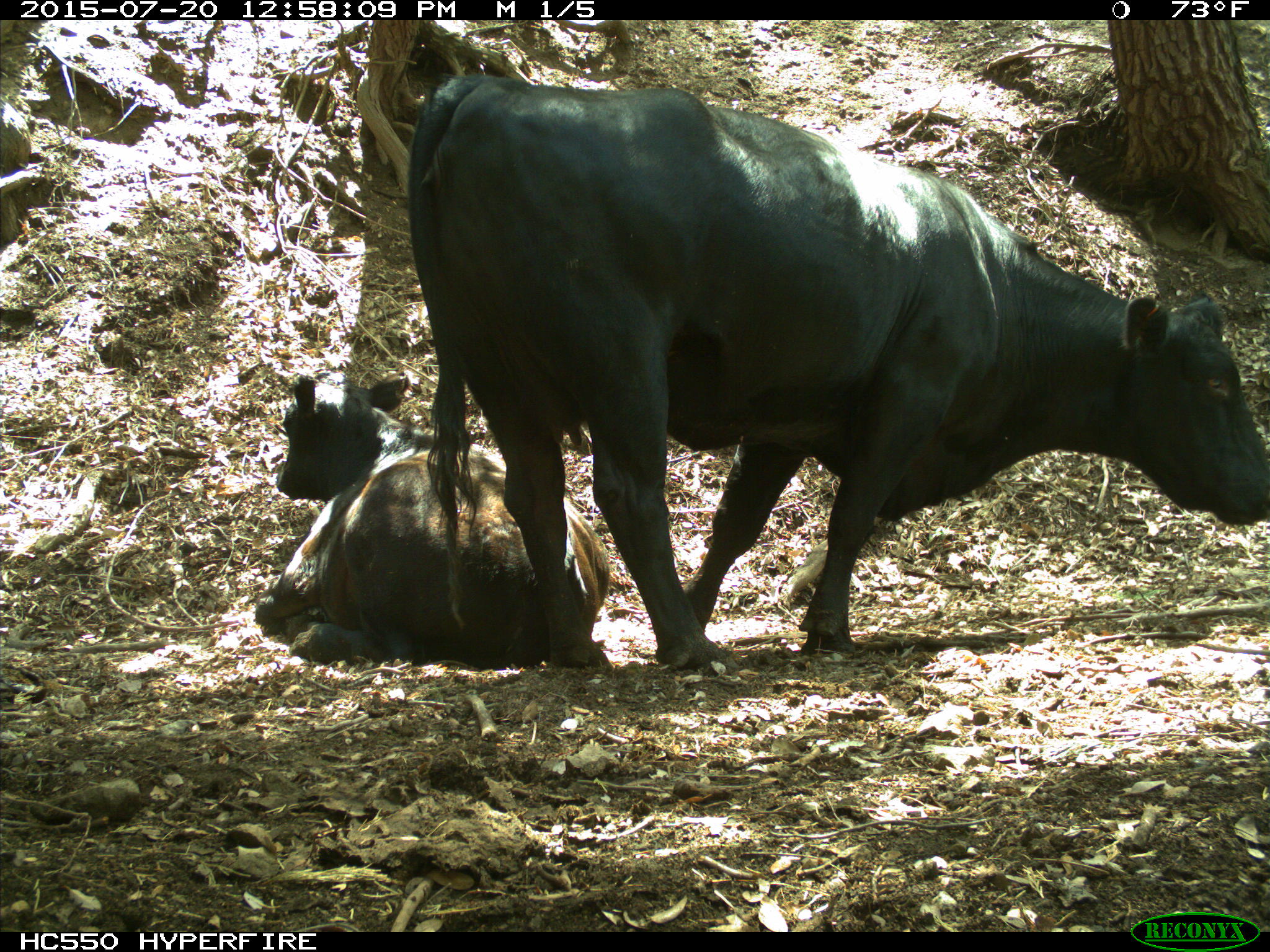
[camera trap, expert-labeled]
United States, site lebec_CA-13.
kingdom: Animalia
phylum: Chordata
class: Mammalia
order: Artiodactyla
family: Bovidae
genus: Bos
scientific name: Bos taurus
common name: domestic cow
Bos taurus (domestic cow).